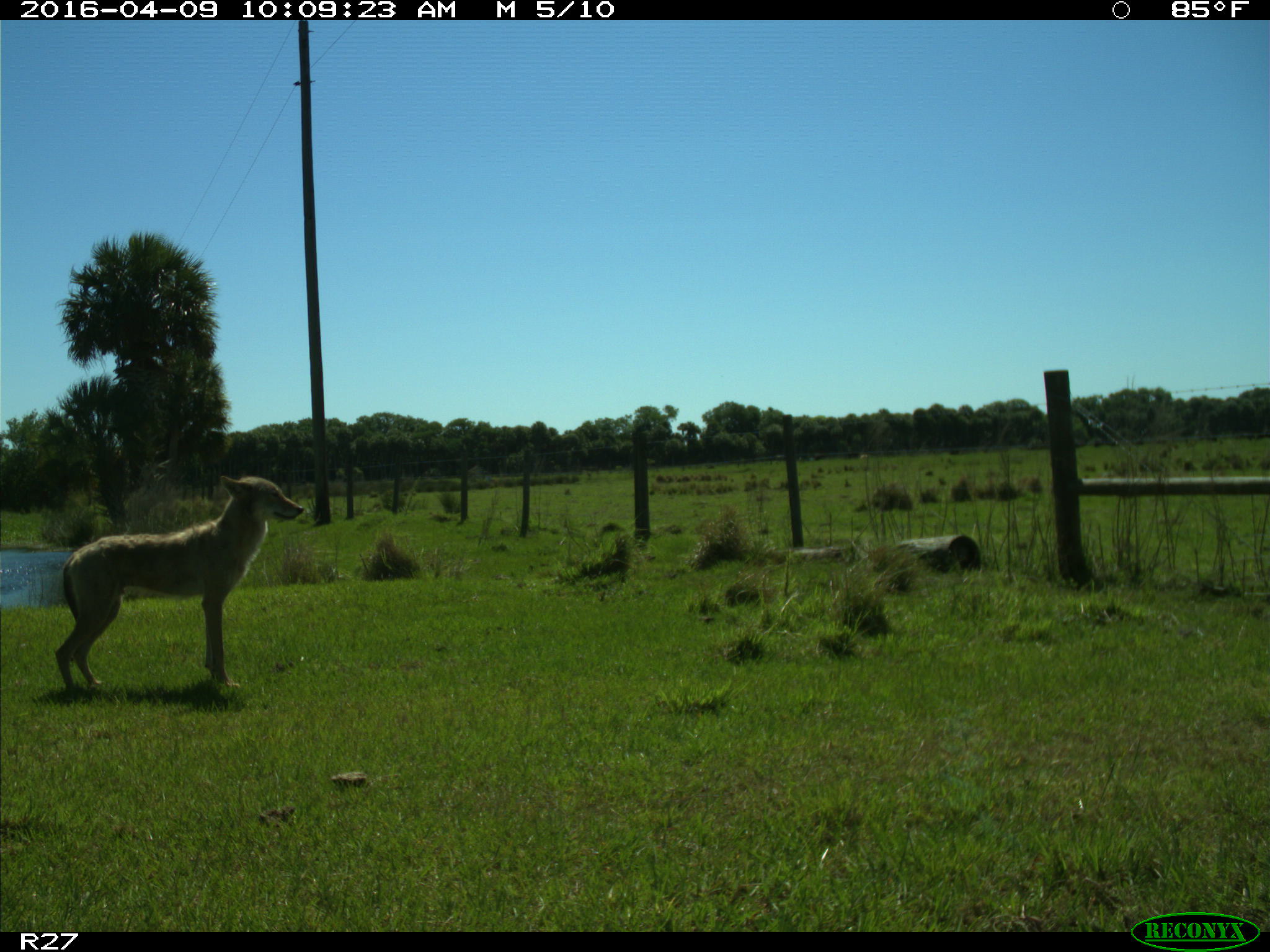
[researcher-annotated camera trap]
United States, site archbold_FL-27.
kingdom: Animalia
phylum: Chordata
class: Mammalia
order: Carnivora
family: Canidae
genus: Canis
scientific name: Canis latrans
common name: coyote